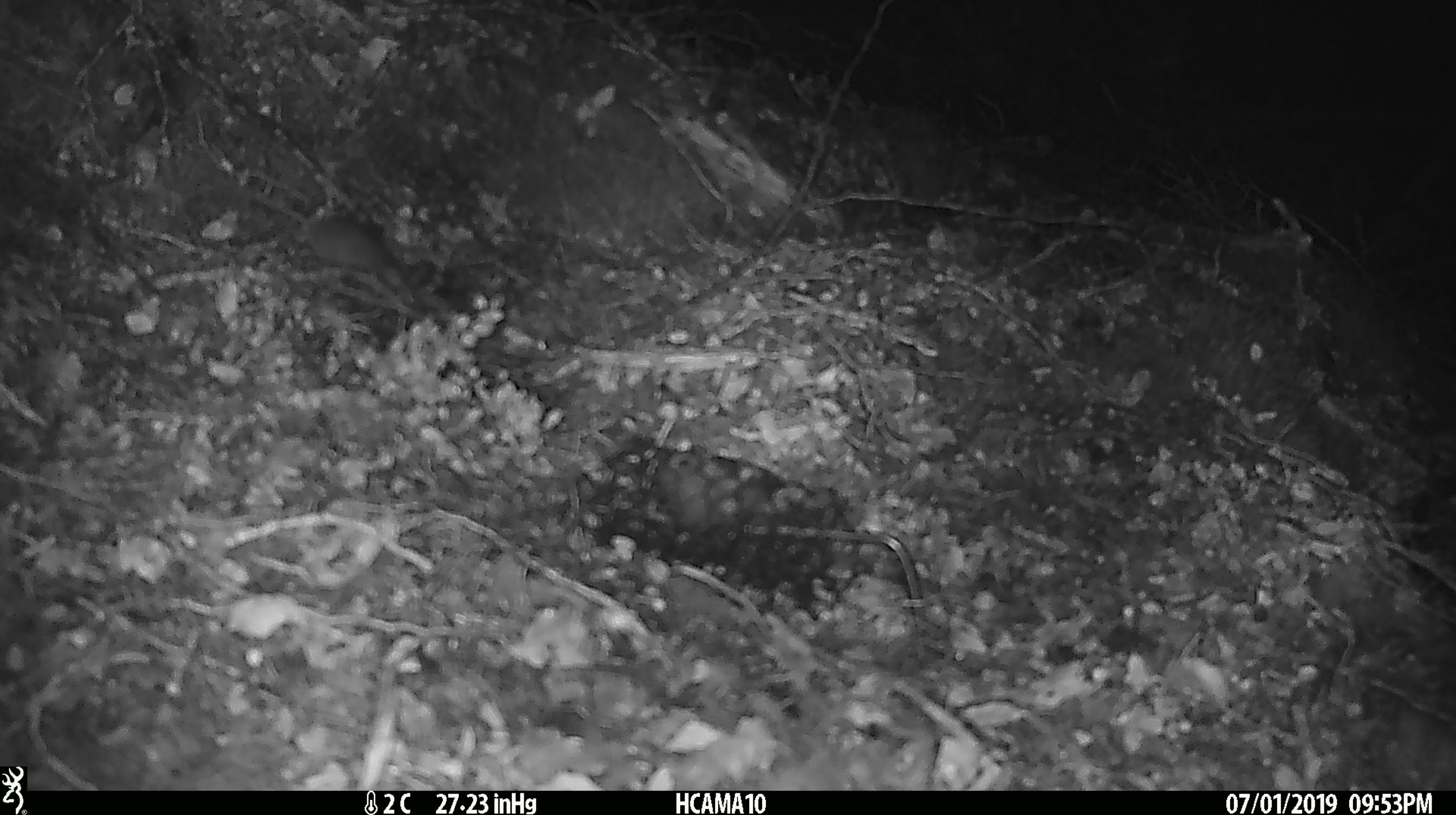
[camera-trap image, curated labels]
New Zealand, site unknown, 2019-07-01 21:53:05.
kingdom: Animalia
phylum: Chordata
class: Mammalia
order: Rodentia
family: Muridae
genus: Mus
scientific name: Mus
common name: mouse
Mouse (Mus).